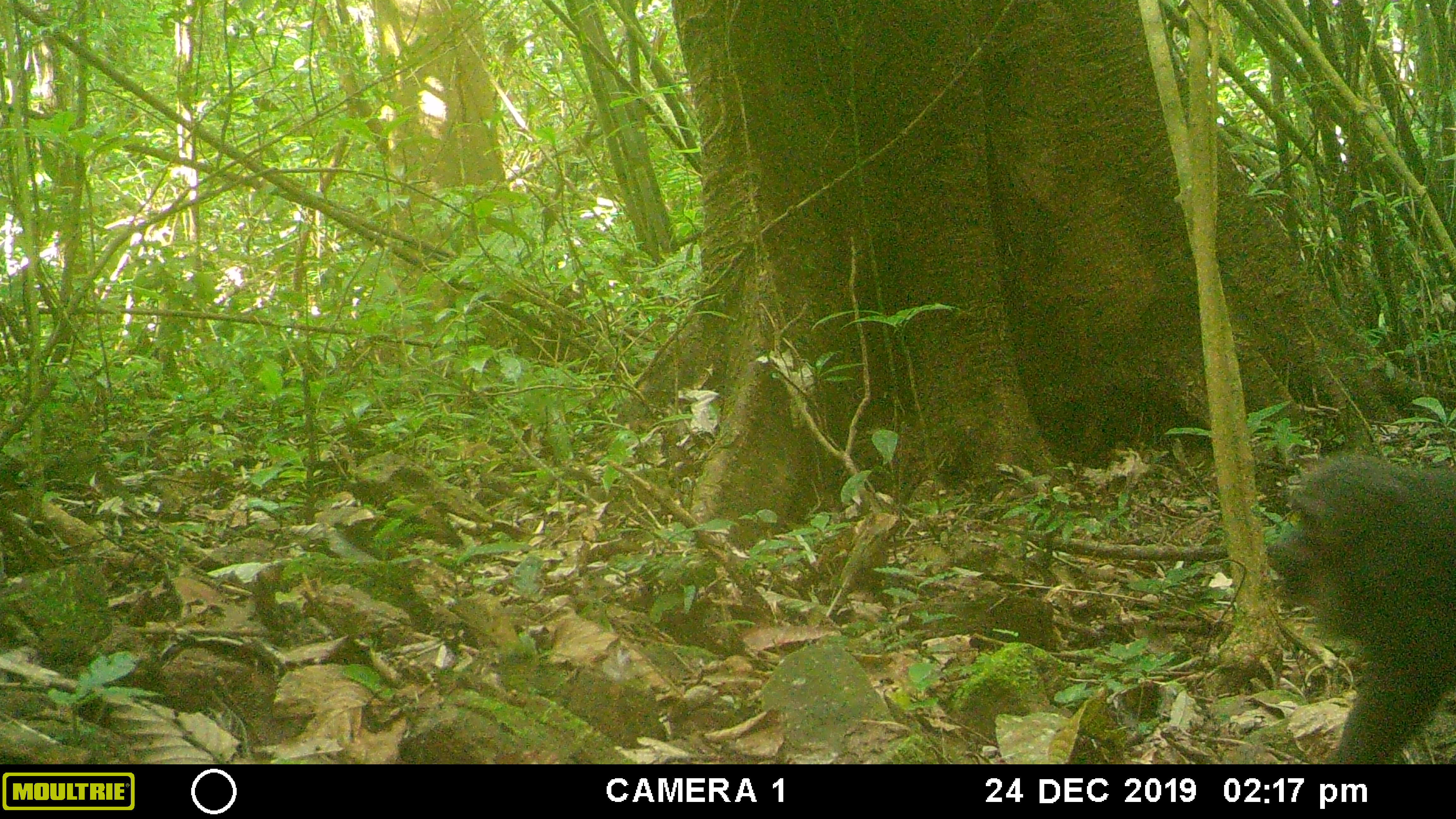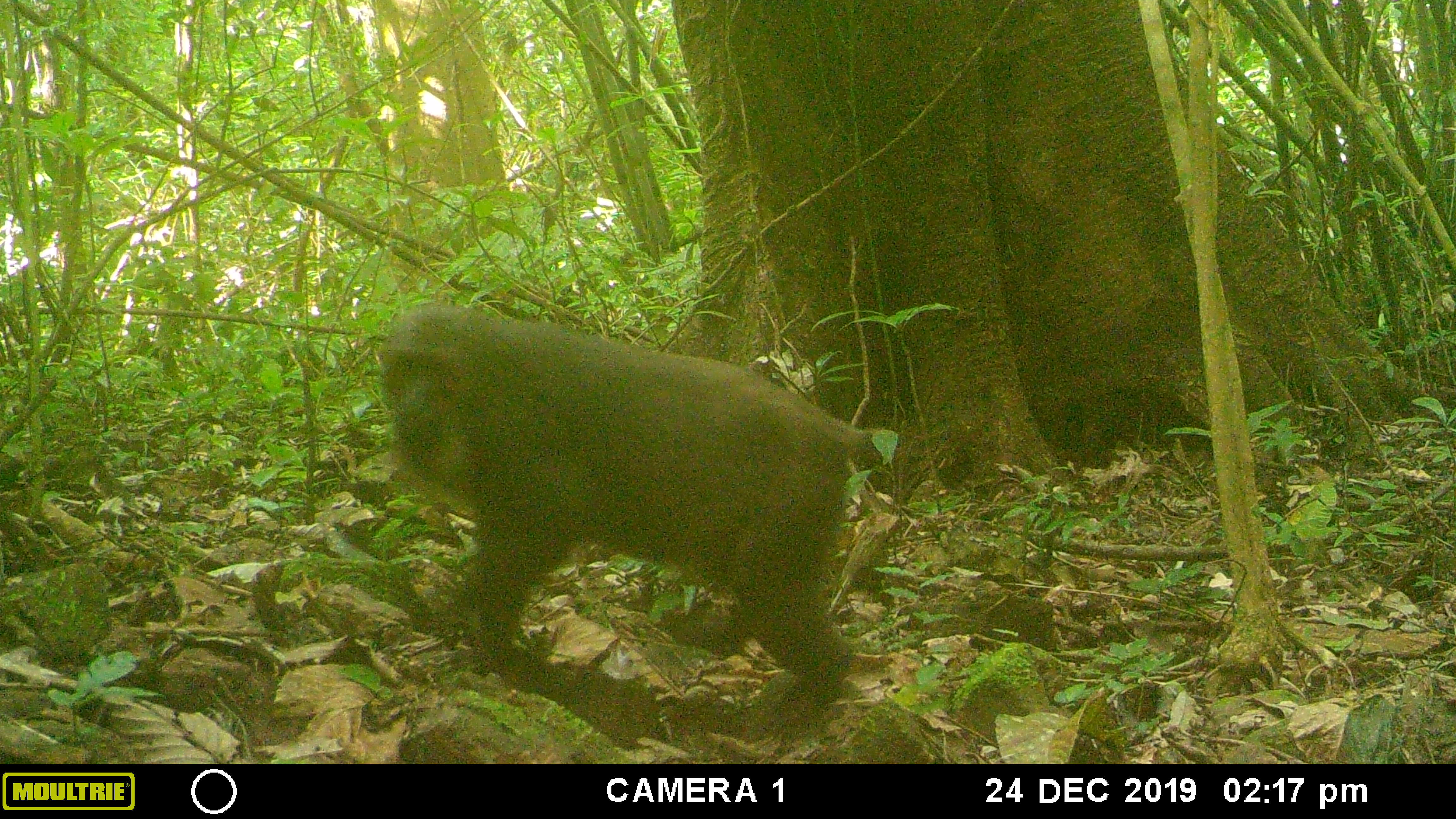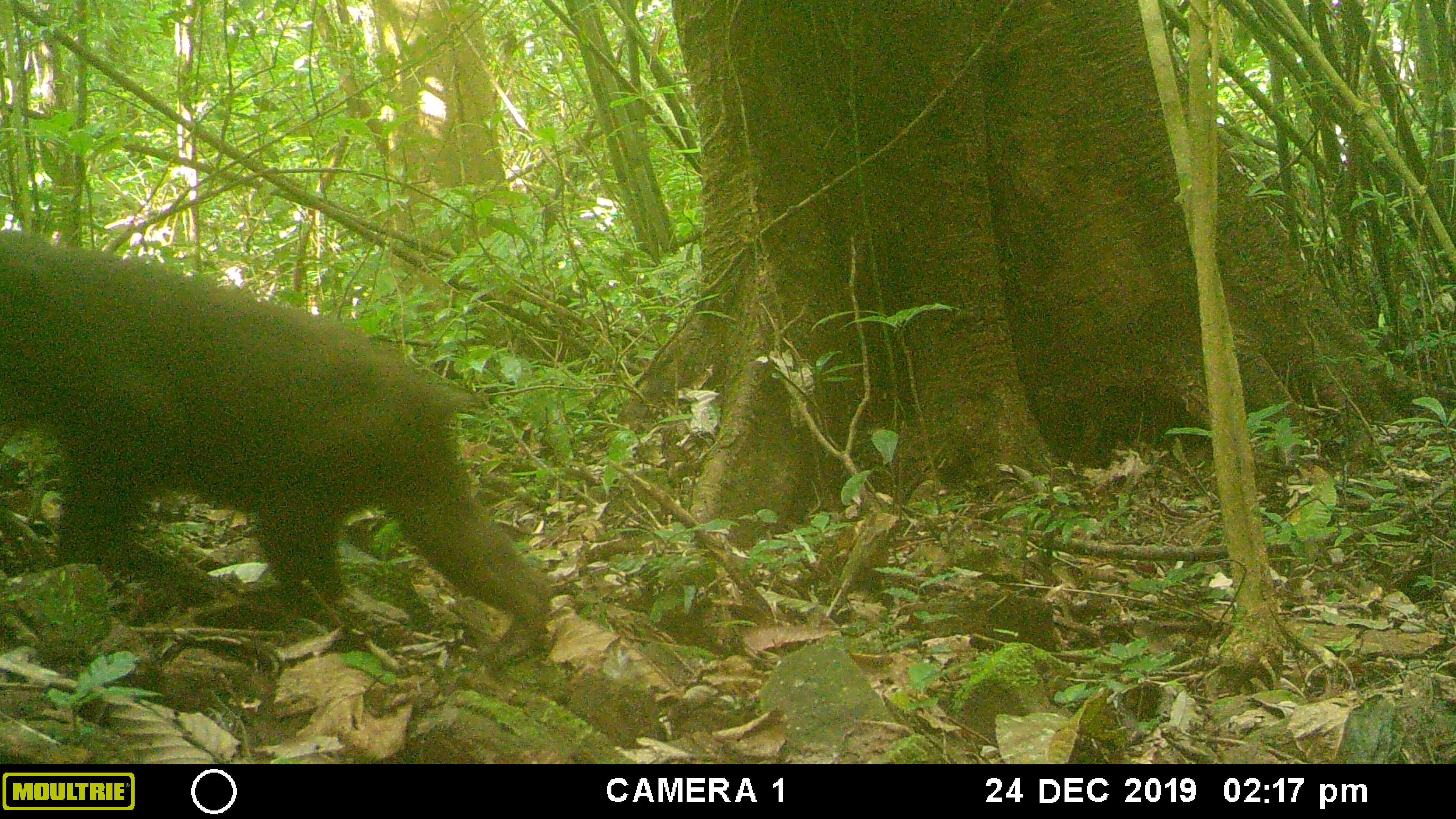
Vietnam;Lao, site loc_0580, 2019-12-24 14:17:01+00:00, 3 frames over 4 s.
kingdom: Animalia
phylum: Chordata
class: Mammalia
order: Primates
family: Cercopithecidae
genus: Macaca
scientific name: Macaca arctoides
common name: stump-tailed macaque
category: stump tailed macaque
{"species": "stump tailed macaque (stump-tailed macaque) (Macaca arctoides)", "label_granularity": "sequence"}